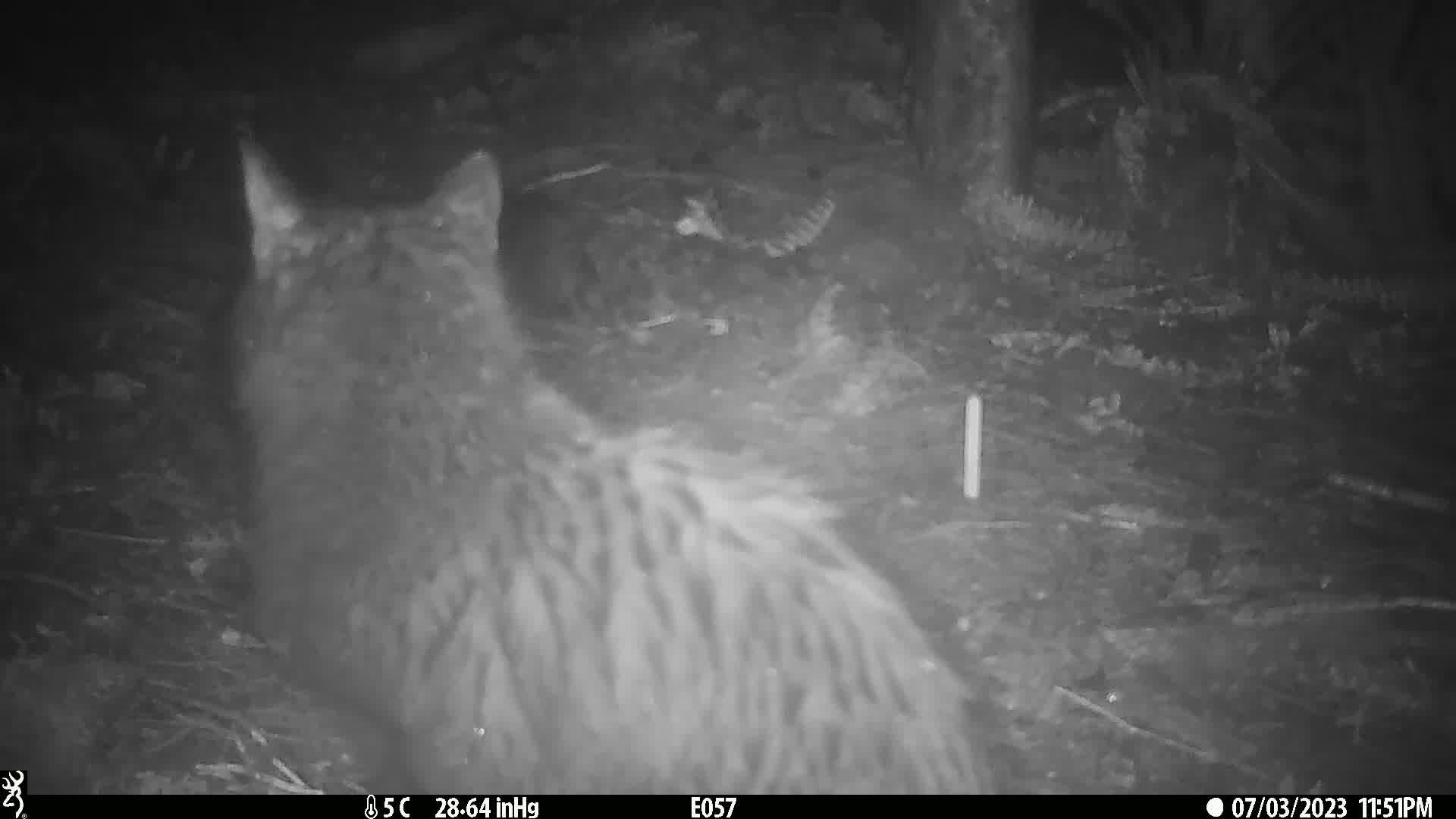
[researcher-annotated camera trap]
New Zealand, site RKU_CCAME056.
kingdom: Animalia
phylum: Chordata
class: Mammalia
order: Carnivora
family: Felidae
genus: Felis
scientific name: Felis catus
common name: domestic cat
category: cat